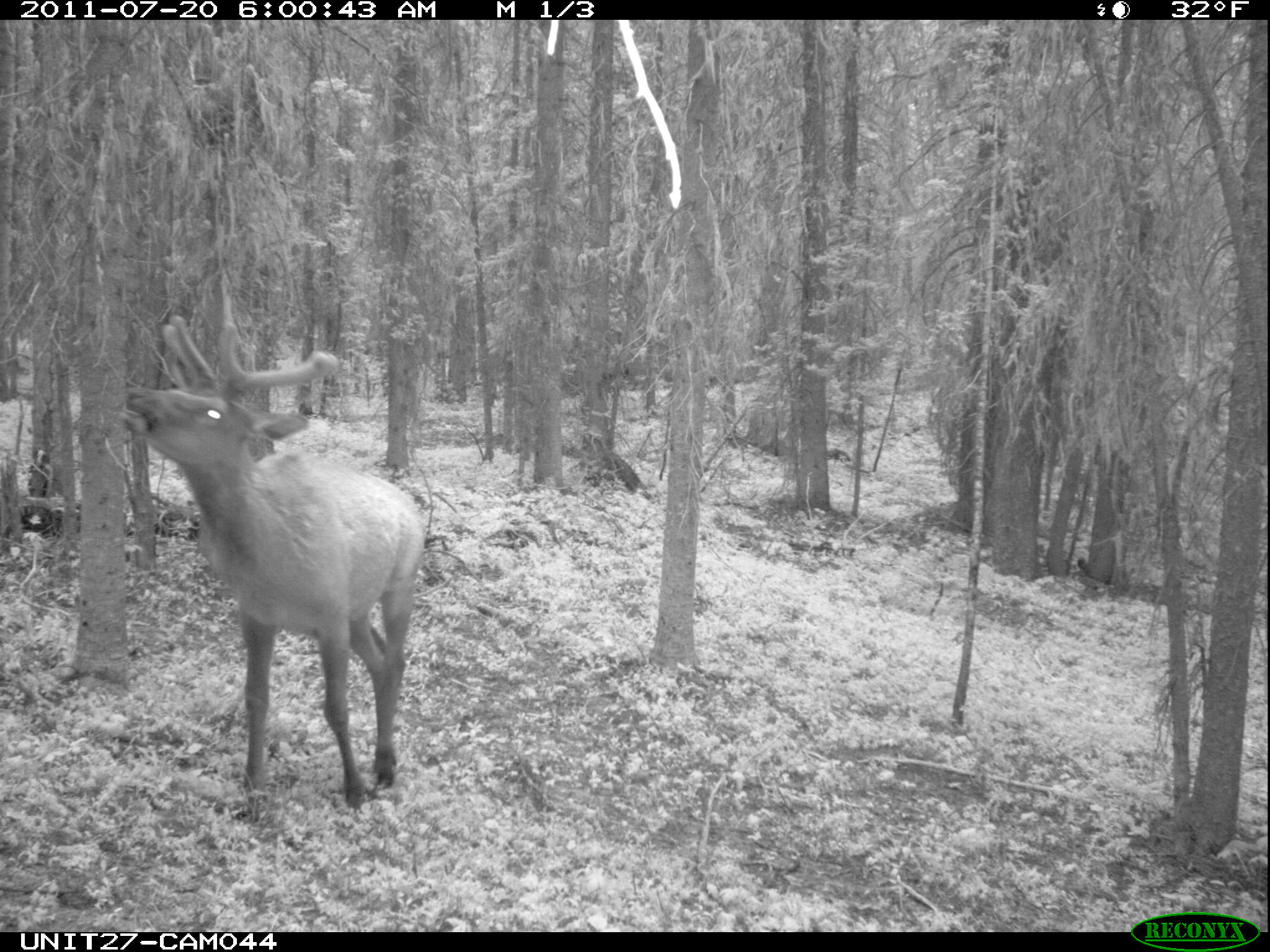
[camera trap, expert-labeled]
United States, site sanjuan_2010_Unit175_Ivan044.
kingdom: Animalia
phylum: Chordata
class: Mammalia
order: Artiodactyla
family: Cervidae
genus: Cervus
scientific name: Cervus elaphus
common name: red deer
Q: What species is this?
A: Cervus elaphus (red deer).